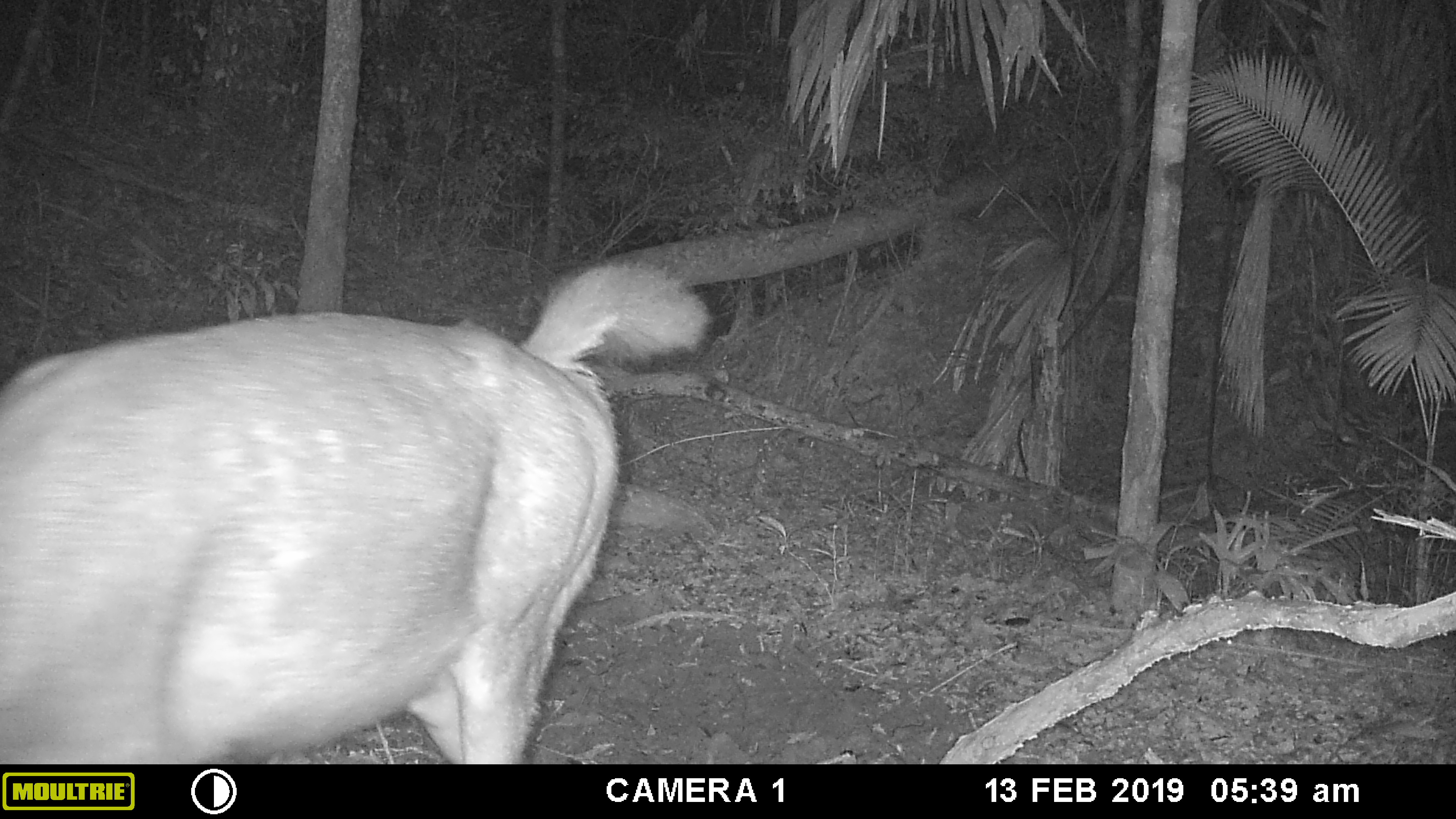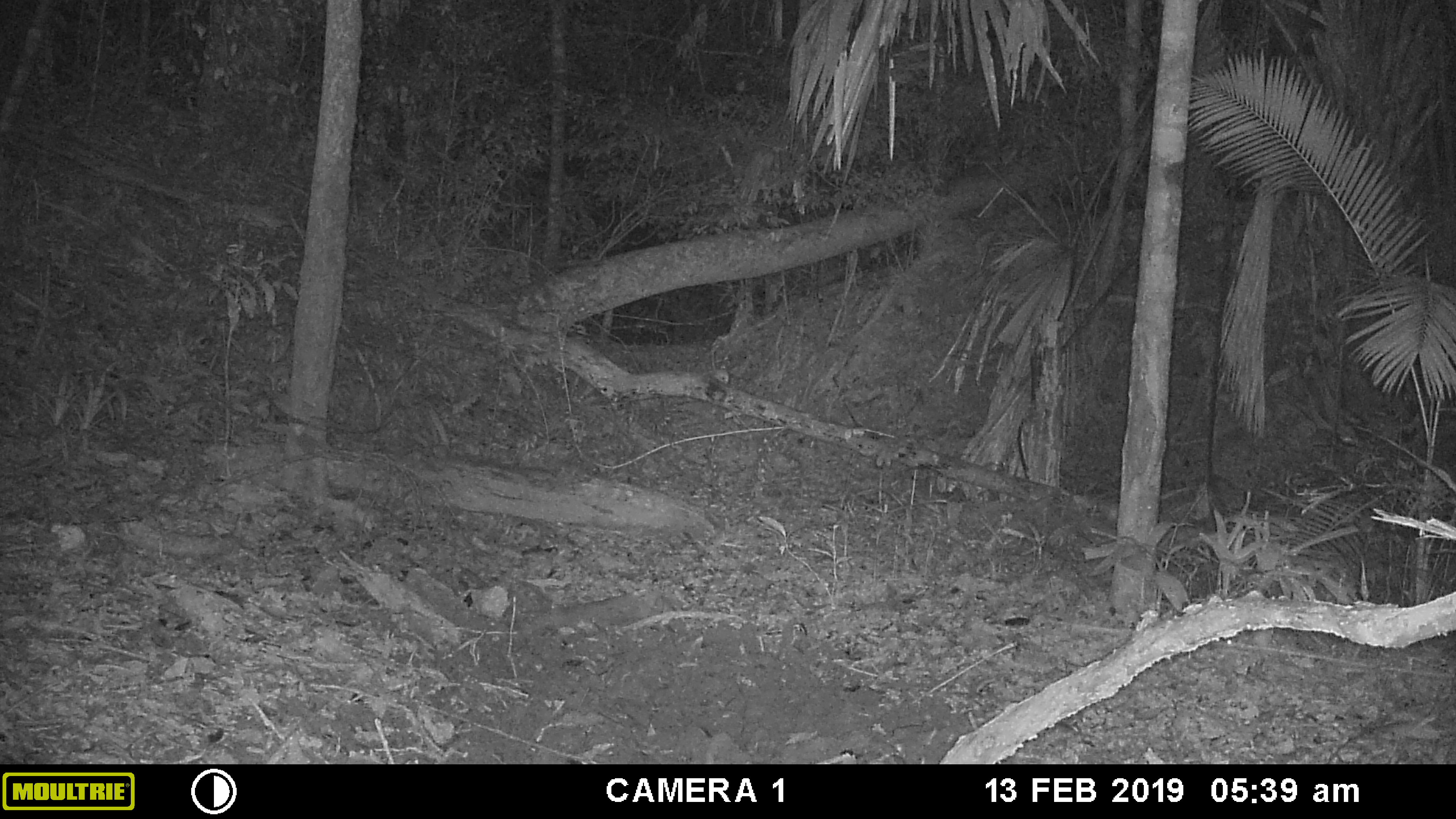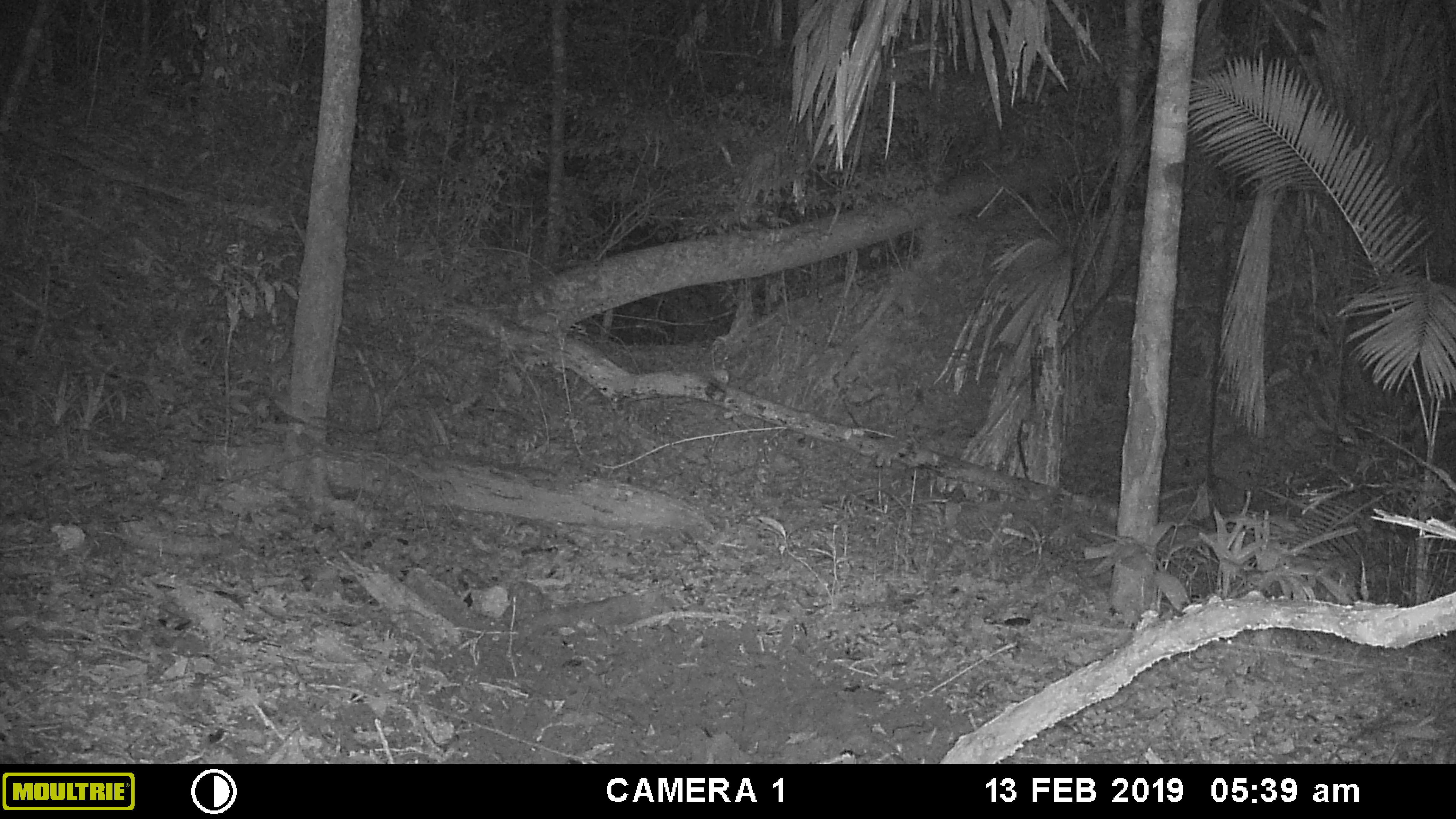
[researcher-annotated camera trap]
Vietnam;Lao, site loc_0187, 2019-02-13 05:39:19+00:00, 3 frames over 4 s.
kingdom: Animalia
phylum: Chordata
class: Mammalia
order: Artiodactyla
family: Cervidae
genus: Rusa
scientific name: Rusa unicolor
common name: sambar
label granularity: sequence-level